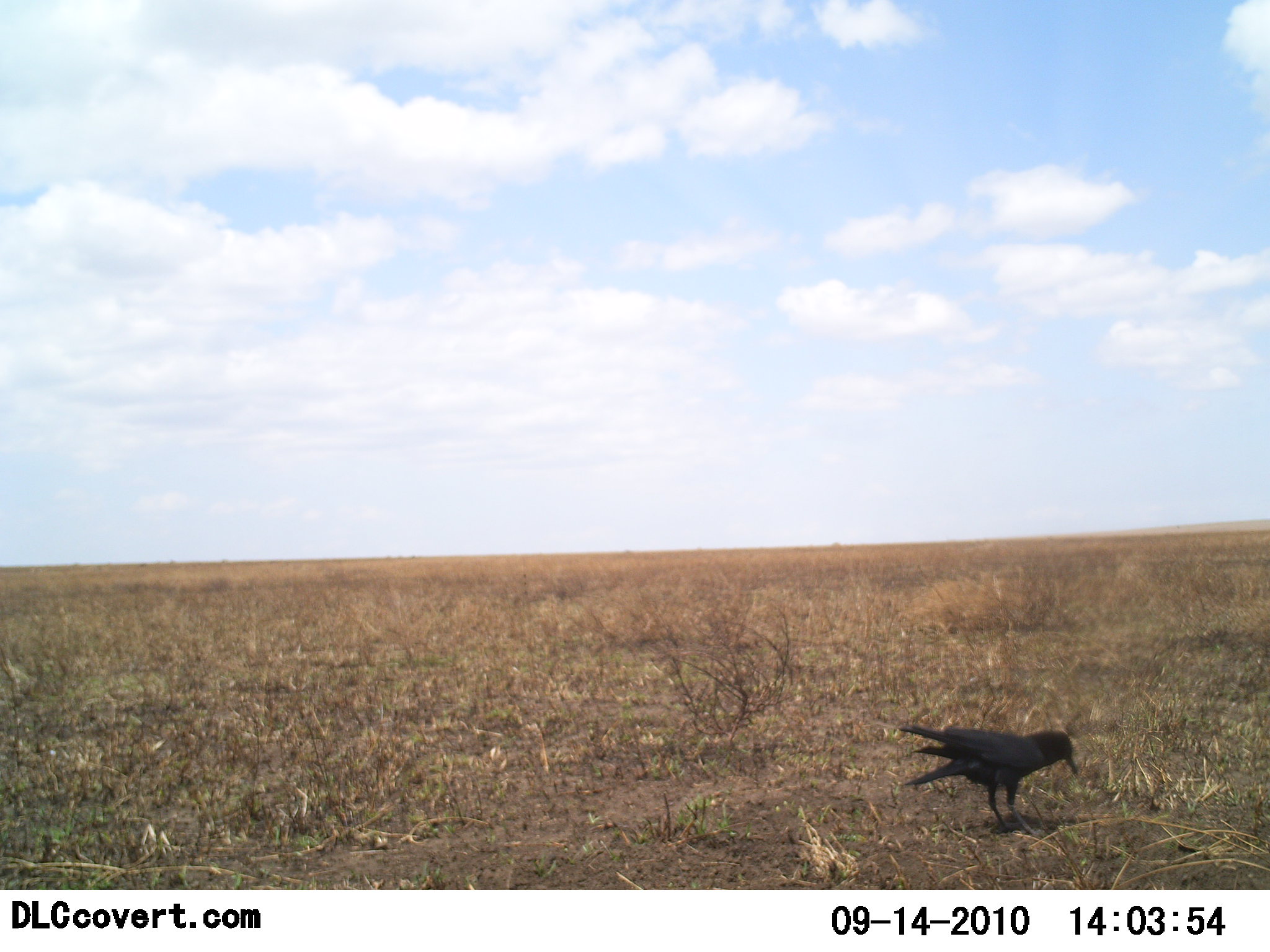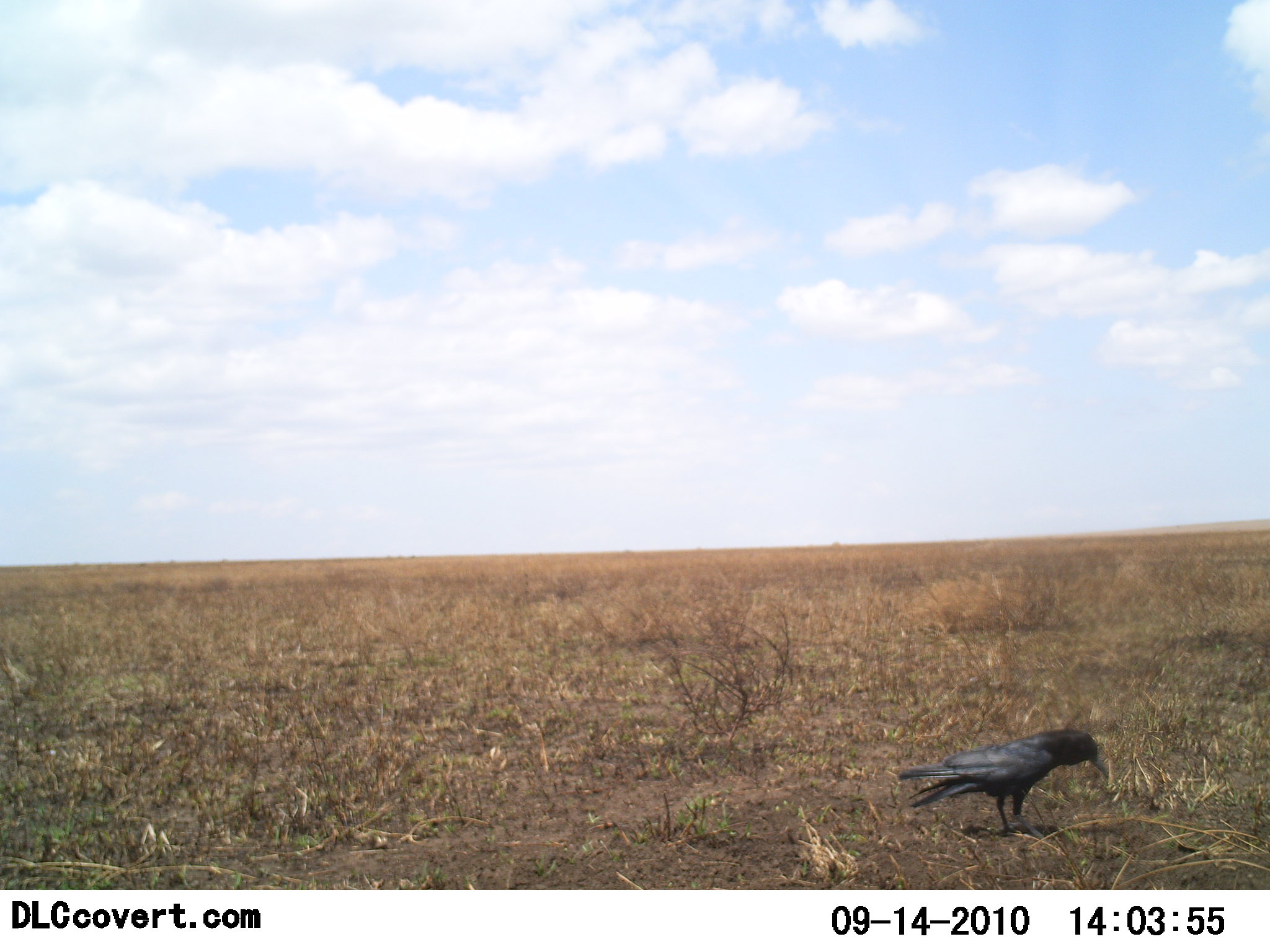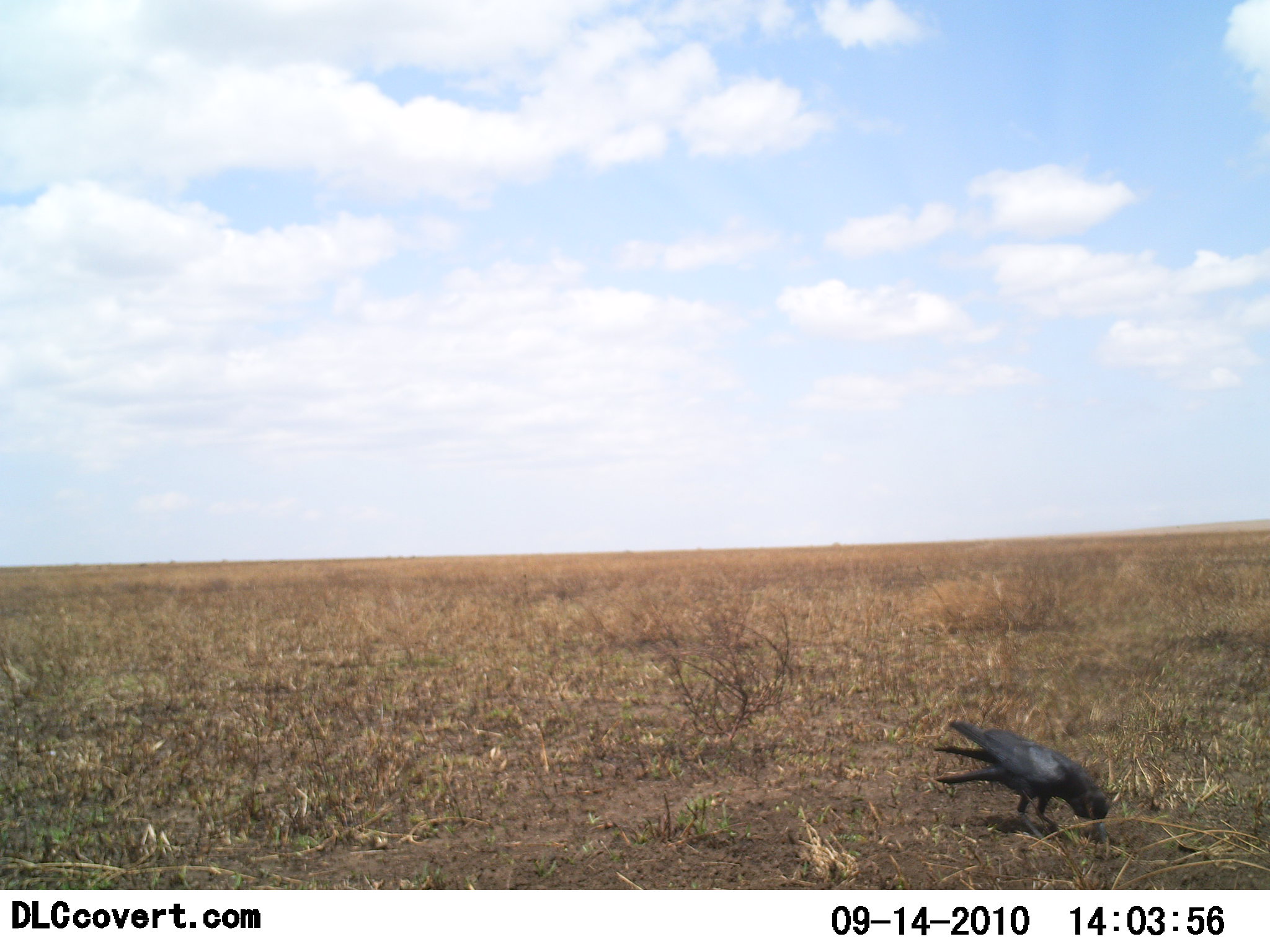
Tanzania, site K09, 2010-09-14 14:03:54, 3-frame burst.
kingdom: Animalia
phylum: Chordata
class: Aves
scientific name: Aves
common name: bird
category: otherbird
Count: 1.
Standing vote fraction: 50%.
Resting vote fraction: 8%.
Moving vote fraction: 8%.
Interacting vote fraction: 0%.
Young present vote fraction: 0%.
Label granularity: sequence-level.